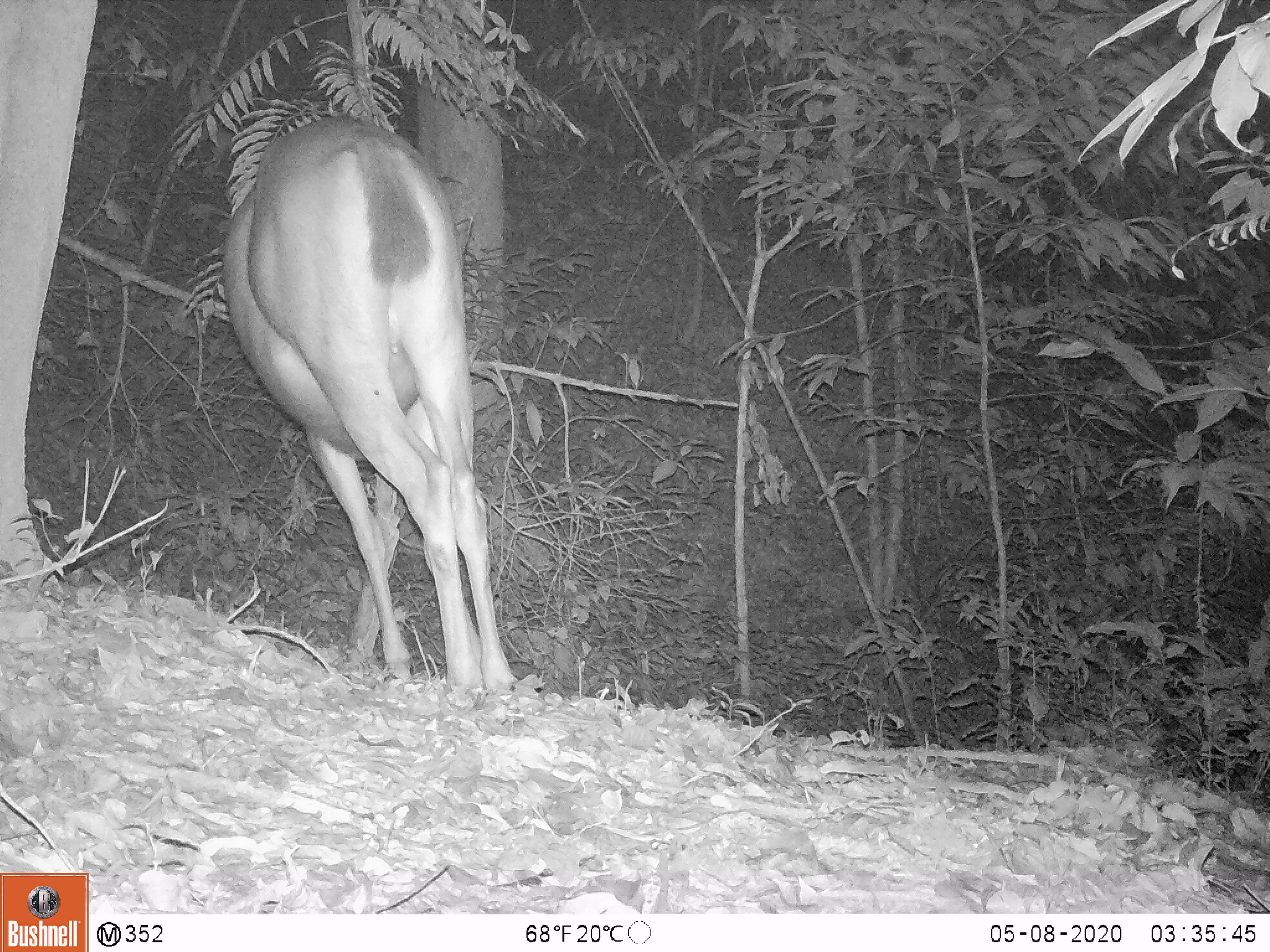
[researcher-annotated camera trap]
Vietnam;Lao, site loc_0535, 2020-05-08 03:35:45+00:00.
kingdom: Animalia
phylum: Chordata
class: Mammalia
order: Artiodactyla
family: Cervidae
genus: Rusa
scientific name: Rusa unicolor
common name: sambar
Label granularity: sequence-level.